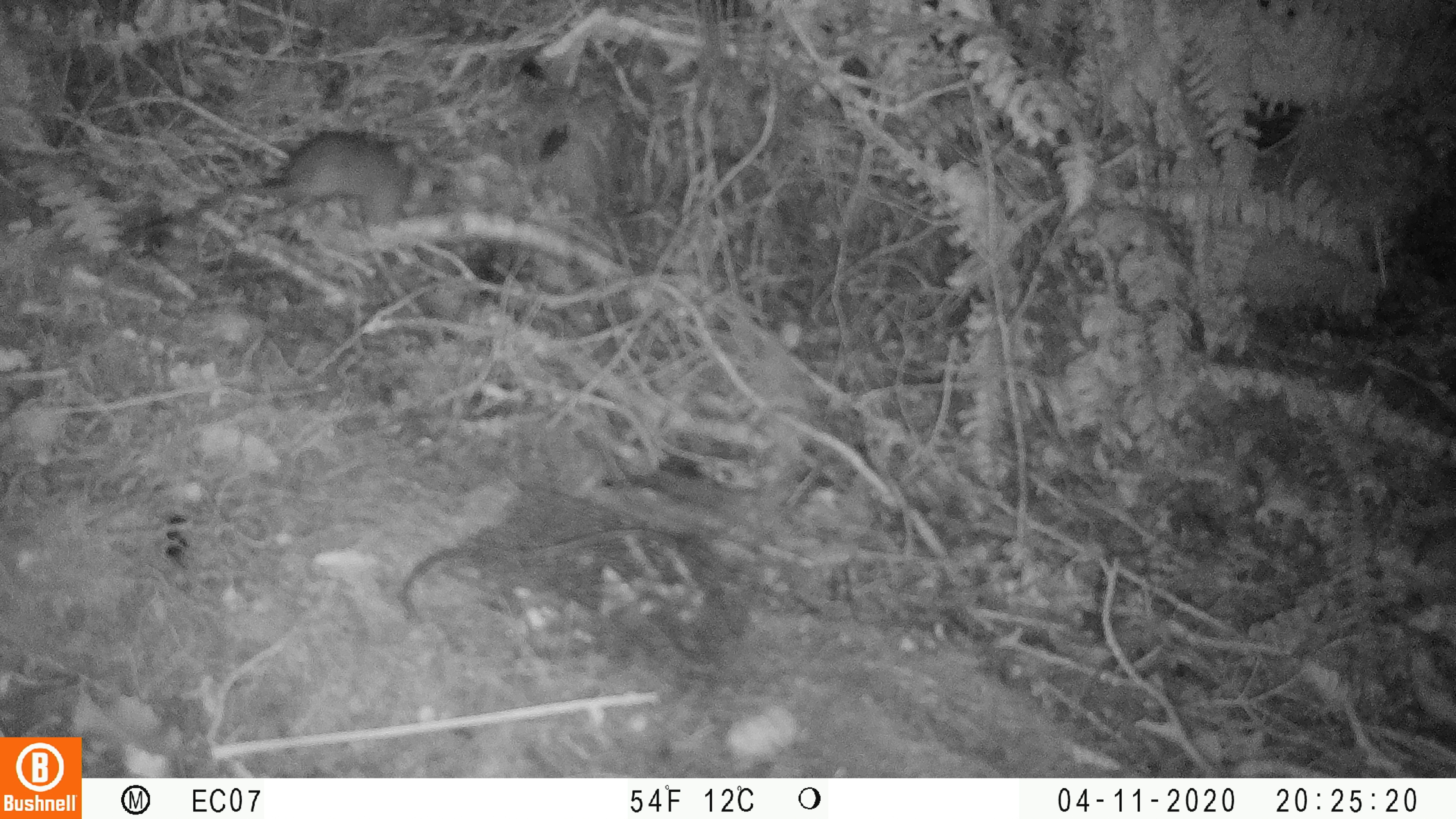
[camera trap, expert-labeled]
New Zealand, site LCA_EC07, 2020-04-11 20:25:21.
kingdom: Animalia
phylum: Chordata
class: Mammalia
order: Rodentia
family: Muridae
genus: Rattus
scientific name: Rattus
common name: rat